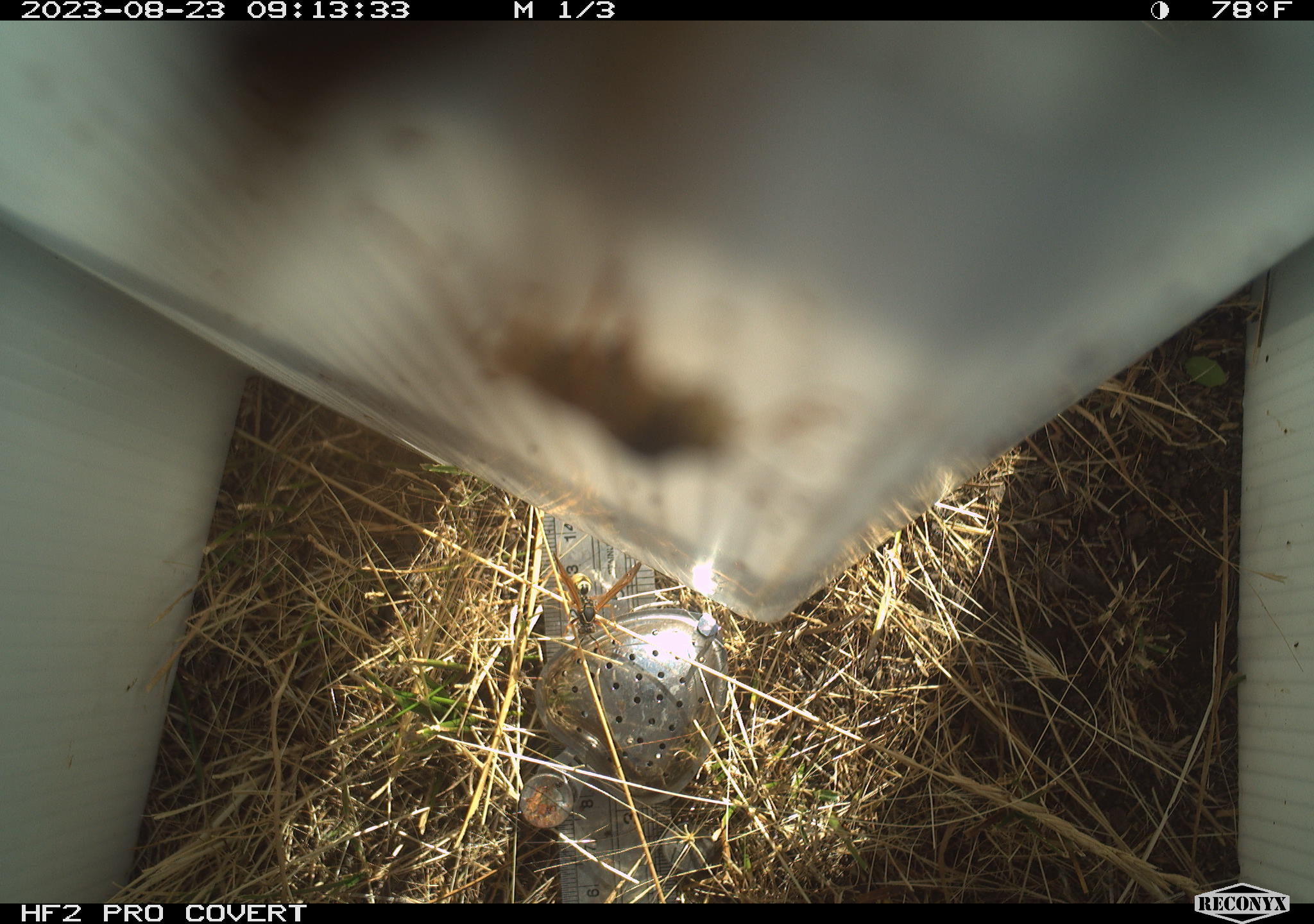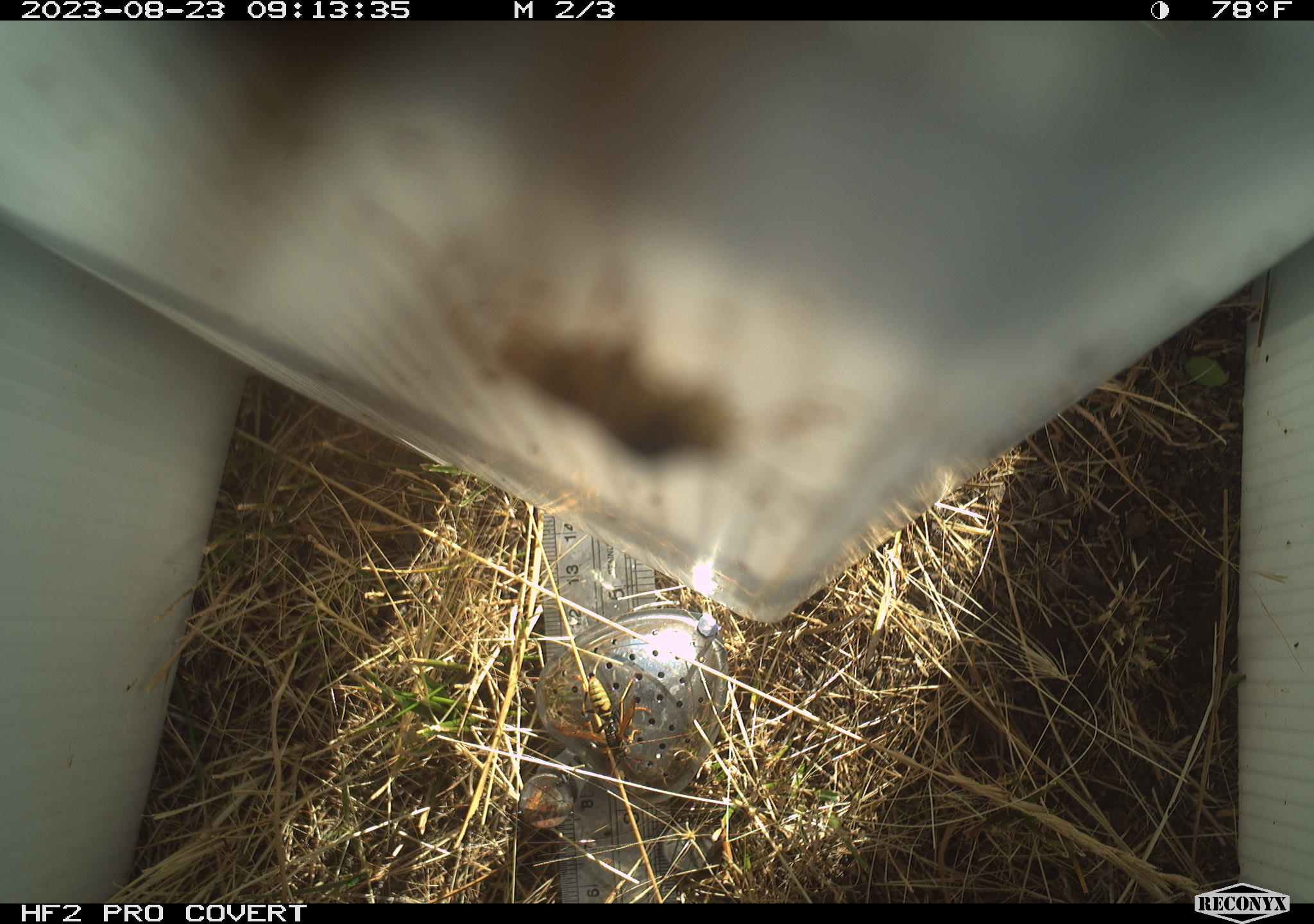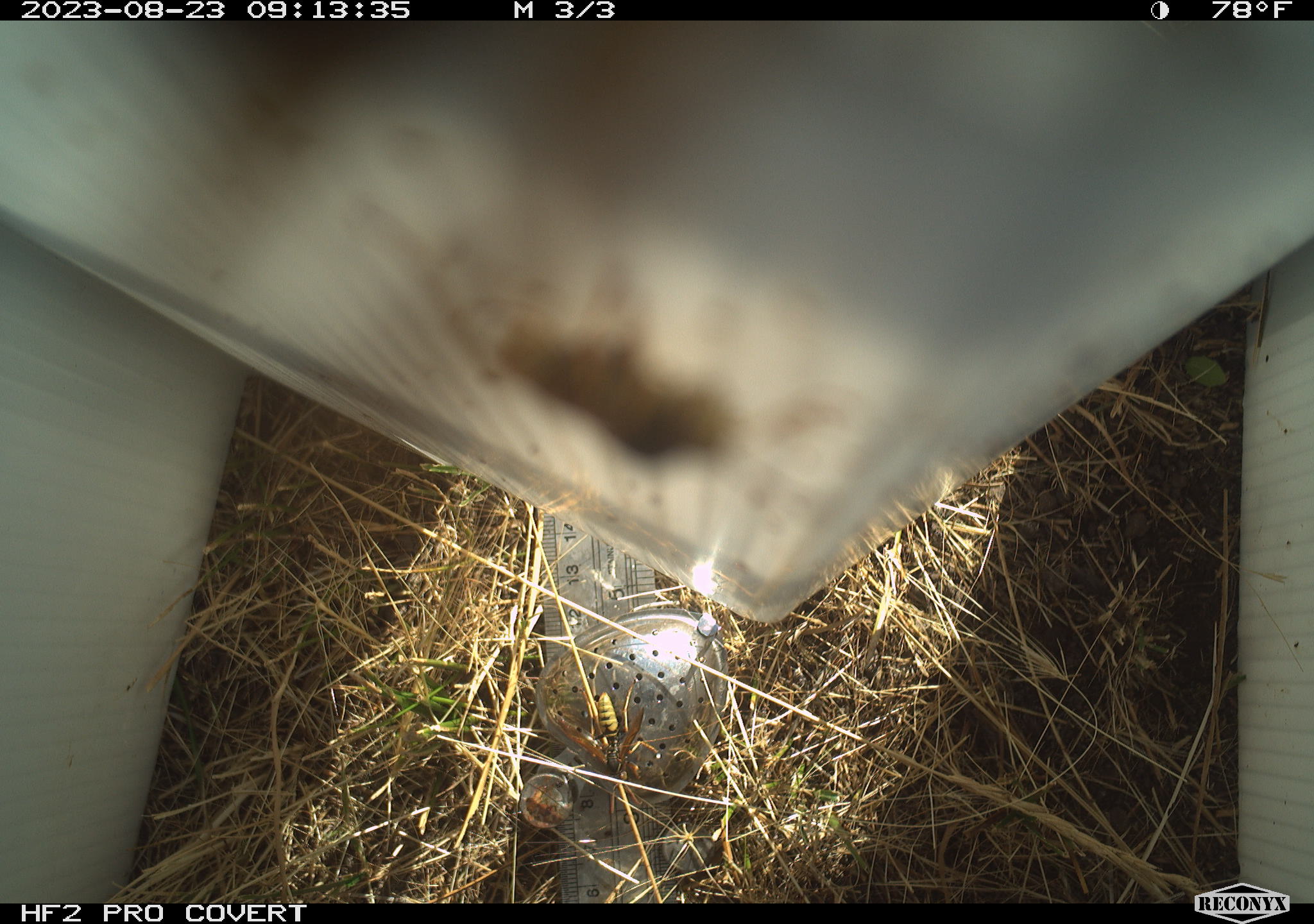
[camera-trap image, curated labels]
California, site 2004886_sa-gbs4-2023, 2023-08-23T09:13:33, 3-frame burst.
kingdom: Animalia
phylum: Arthropoda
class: Insecta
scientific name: Insecta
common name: insect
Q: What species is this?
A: Insect (Insecta).